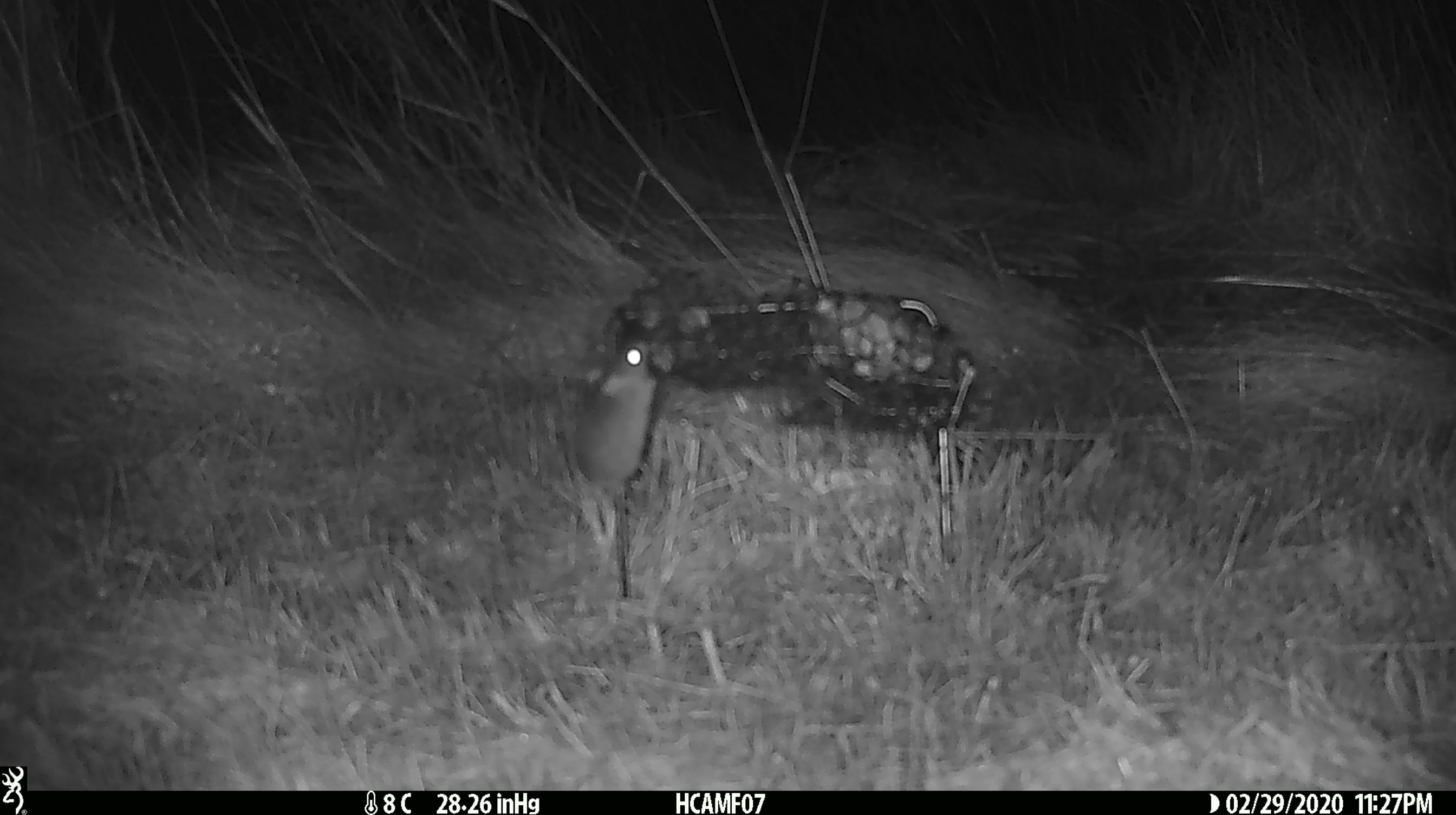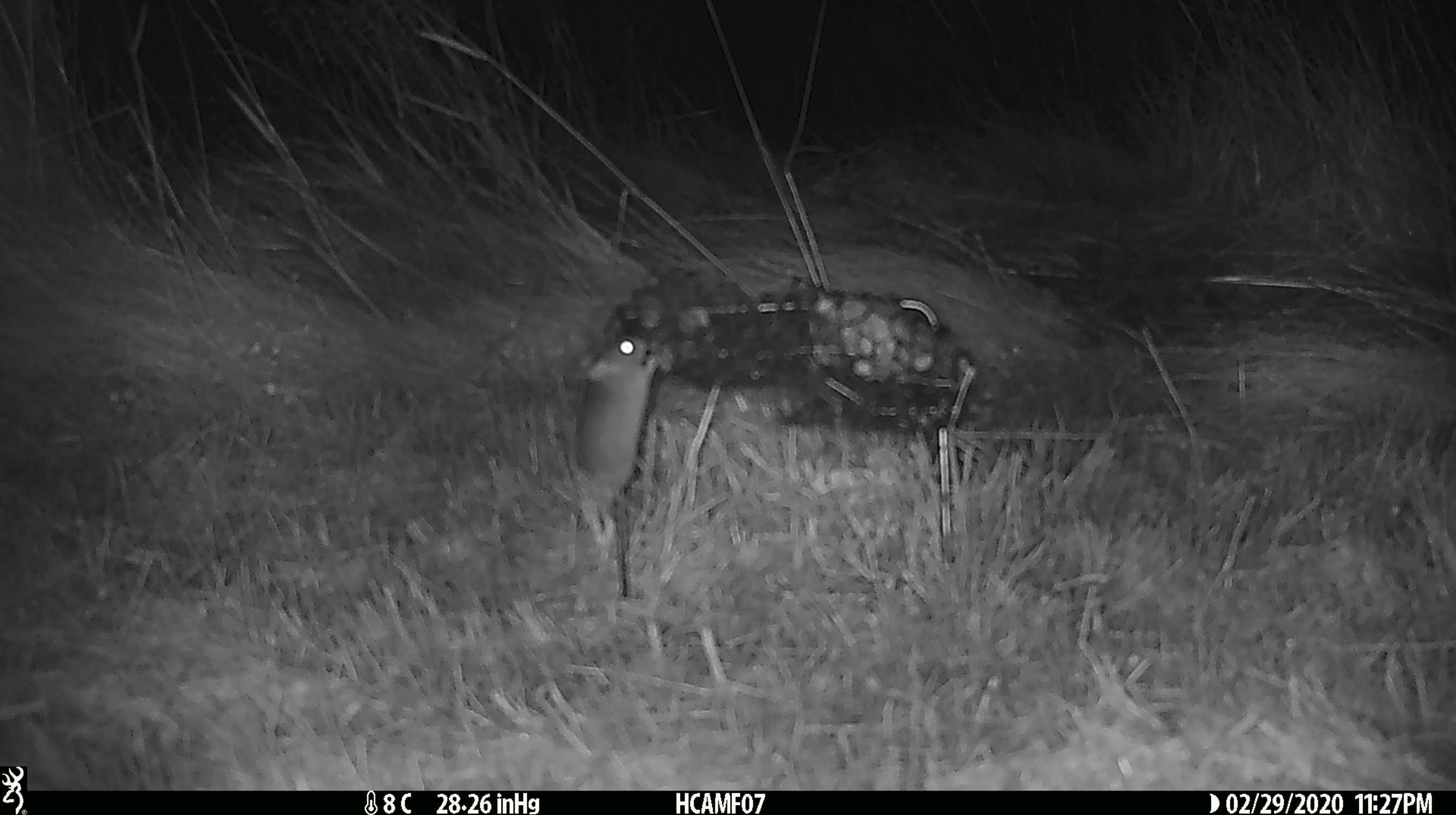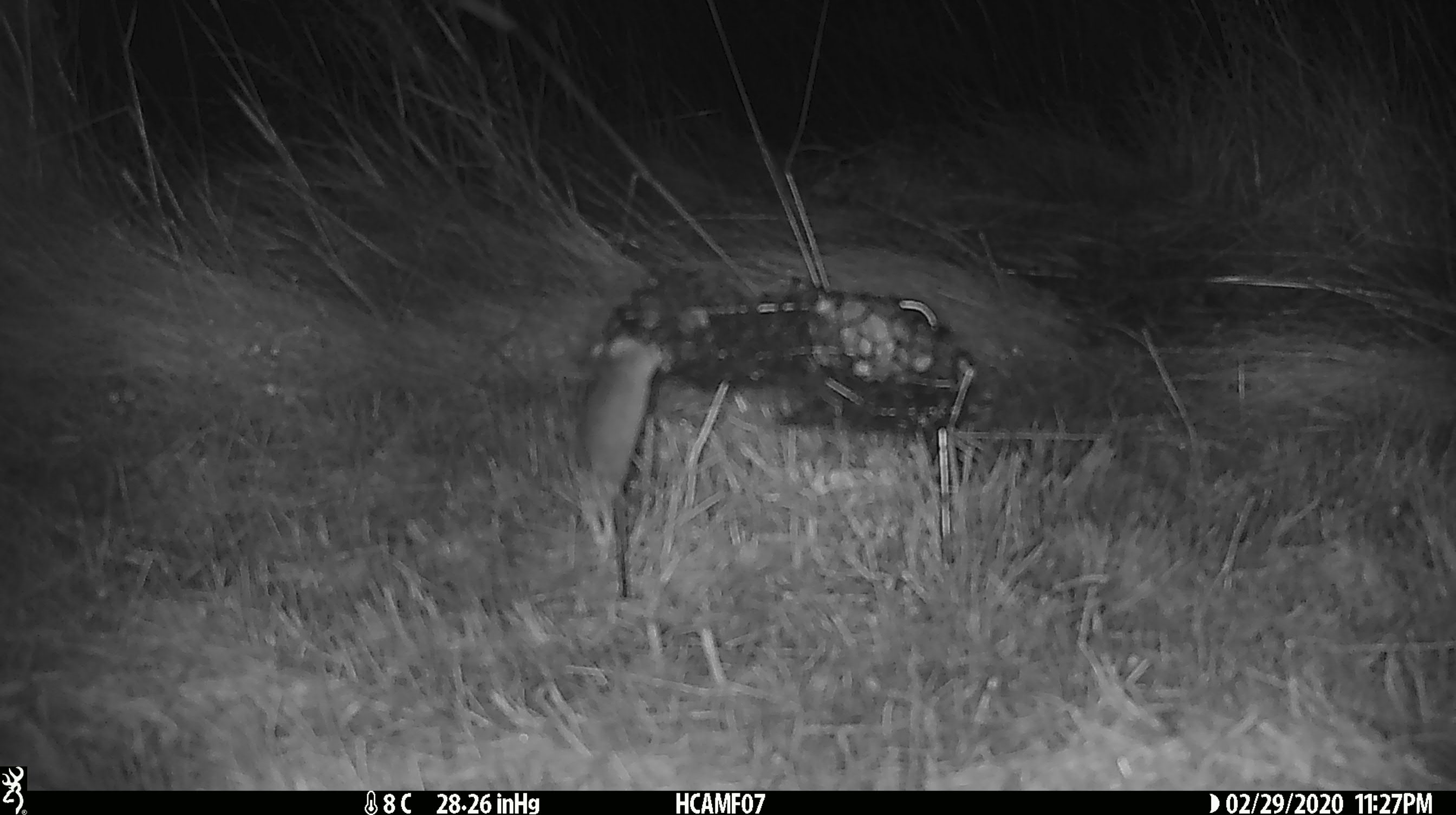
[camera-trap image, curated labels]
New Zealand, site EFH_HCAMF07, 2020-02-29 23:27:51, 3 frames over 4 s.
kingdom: Animalia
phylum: Chordata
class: Mammalia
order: Rodentia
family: Muridae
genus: Mus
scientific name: Mus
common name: mouse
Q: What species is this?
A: Mouse (Mus).